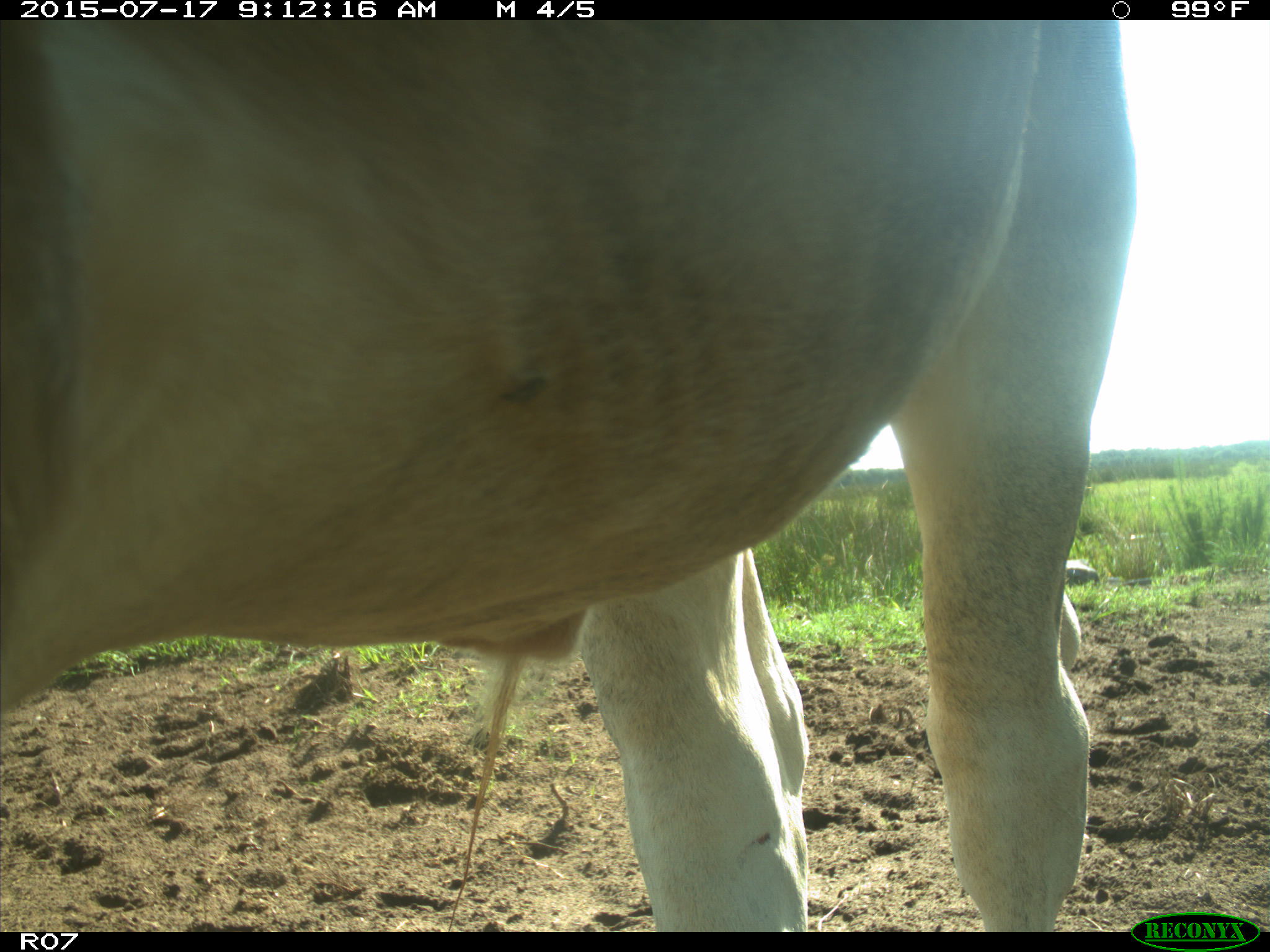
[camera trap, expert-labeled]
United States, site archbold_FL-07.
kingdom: Animalia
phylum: Chordata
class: Mammalia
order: Artiodactyla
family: Bovidae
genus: Bos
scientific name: Bos taurus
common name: domestic cow